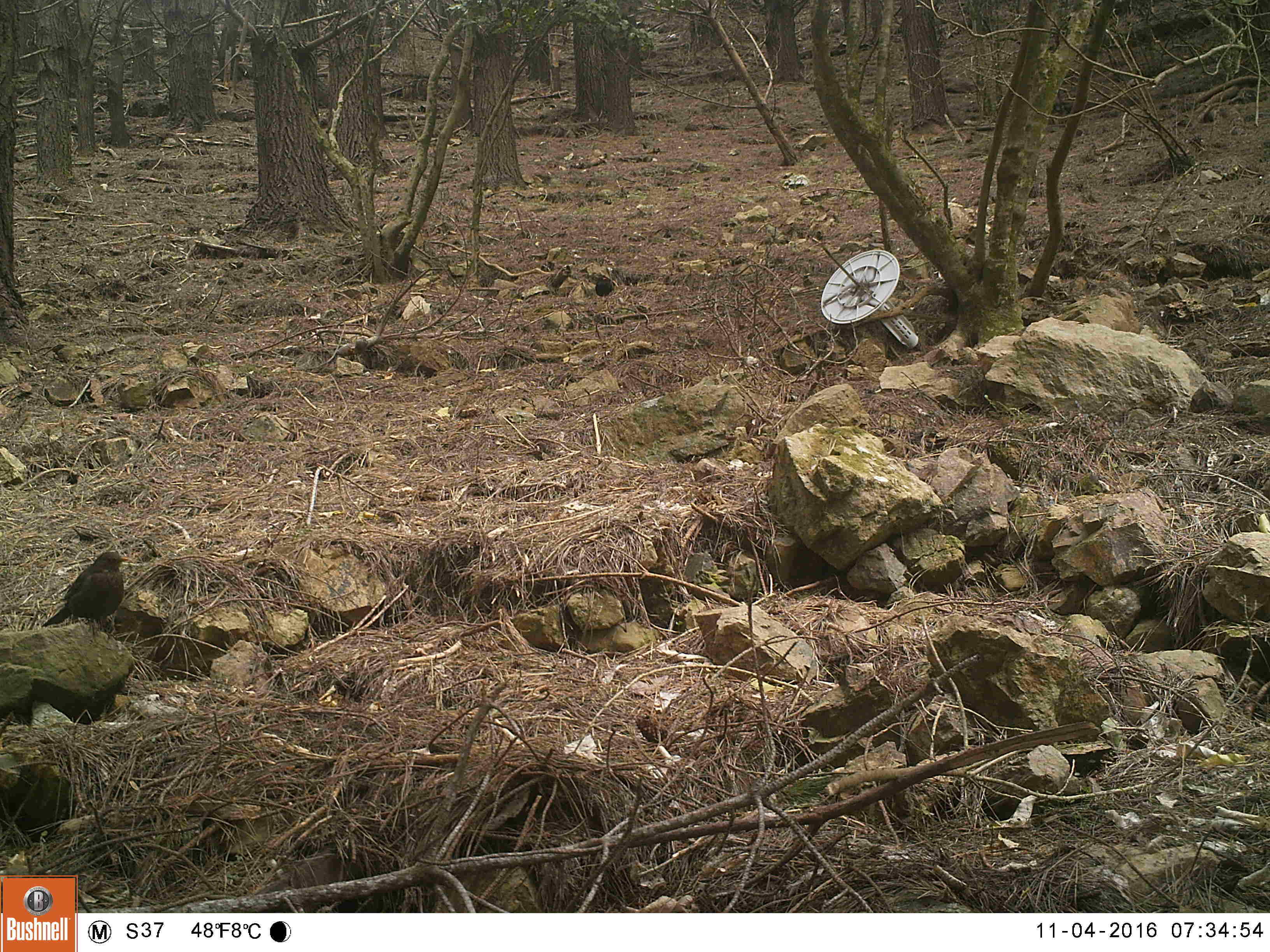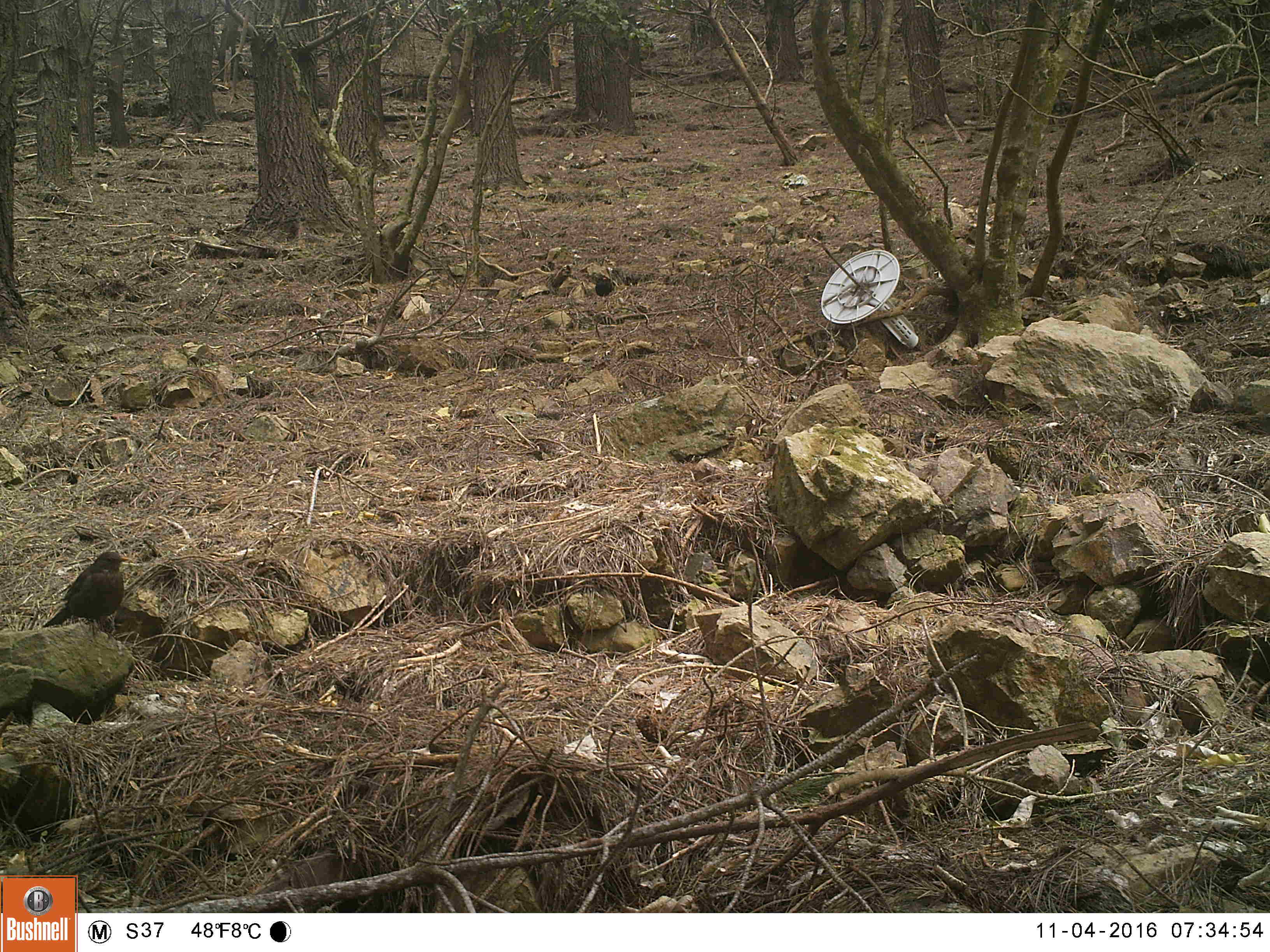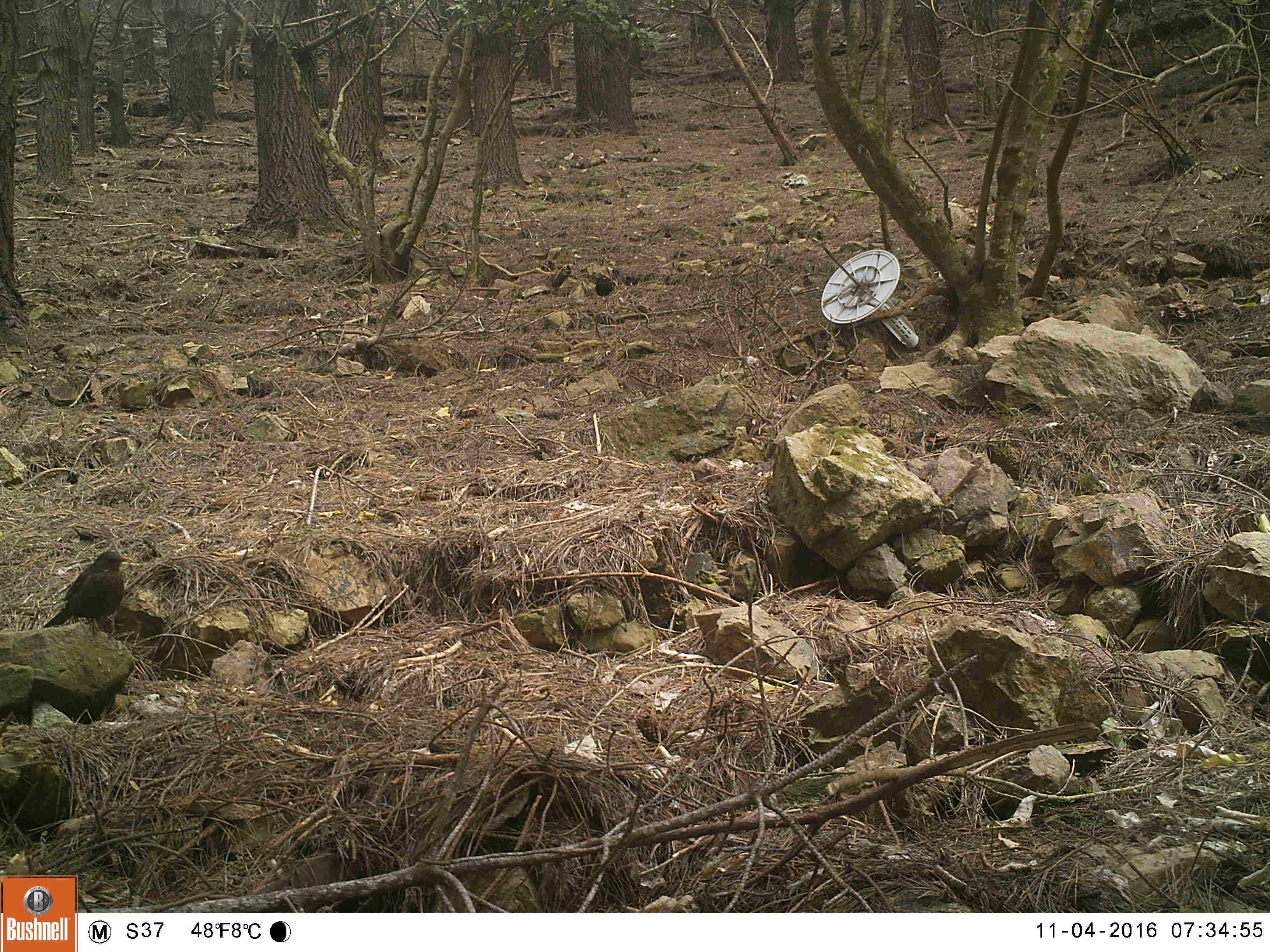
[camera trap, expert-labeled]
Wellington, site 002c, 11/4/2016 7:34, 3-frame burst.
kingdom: Animalia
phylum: Chordata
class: Aves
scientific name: Aves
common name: bird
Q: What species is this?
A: Bird (Aves).